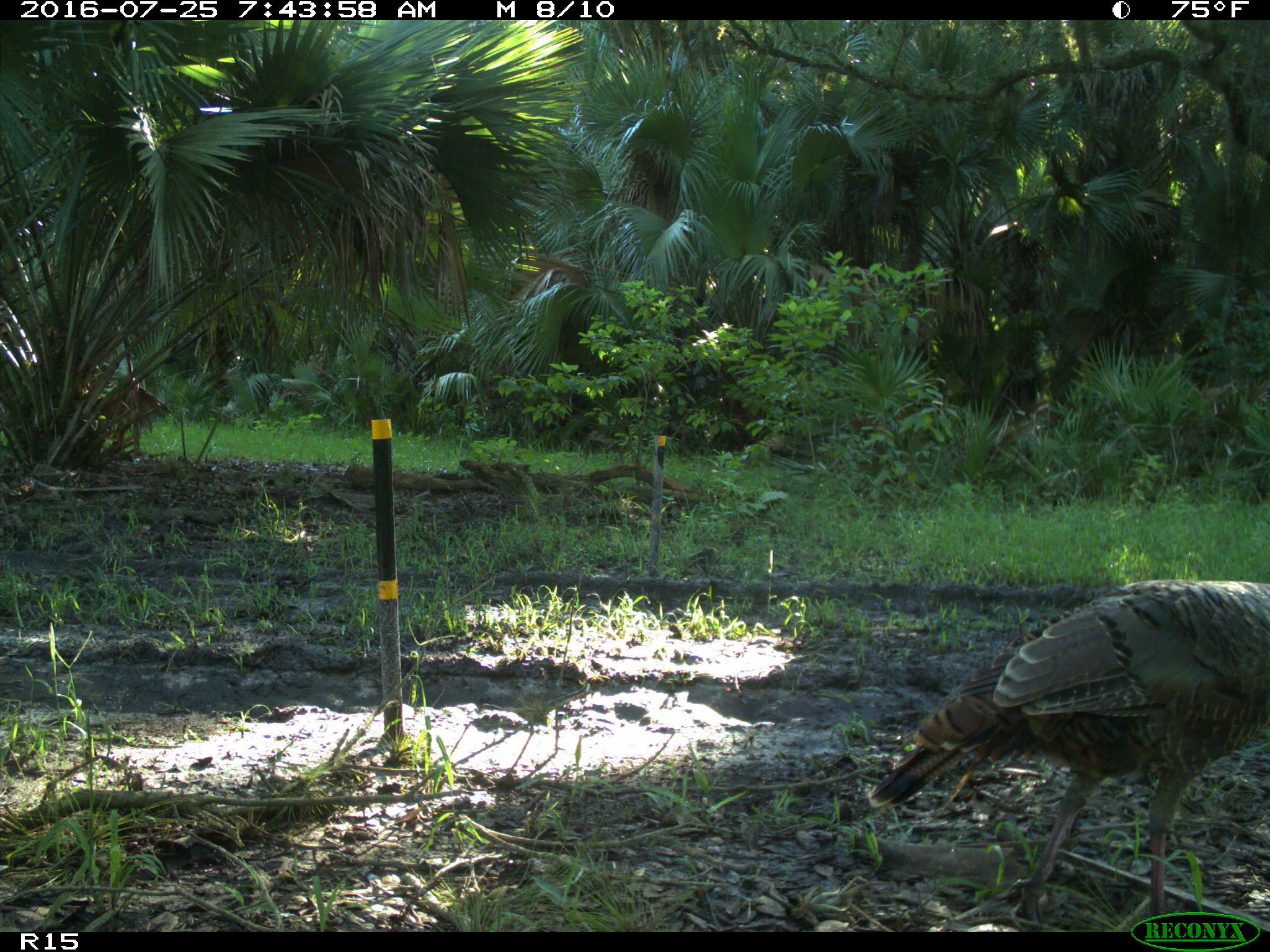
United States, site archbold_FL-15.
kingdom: Animalia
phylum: Chordata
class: Aves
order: Galliformes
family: Phasianidae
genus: Meleagris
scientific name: Meleagris gallopavo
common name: wild turkey